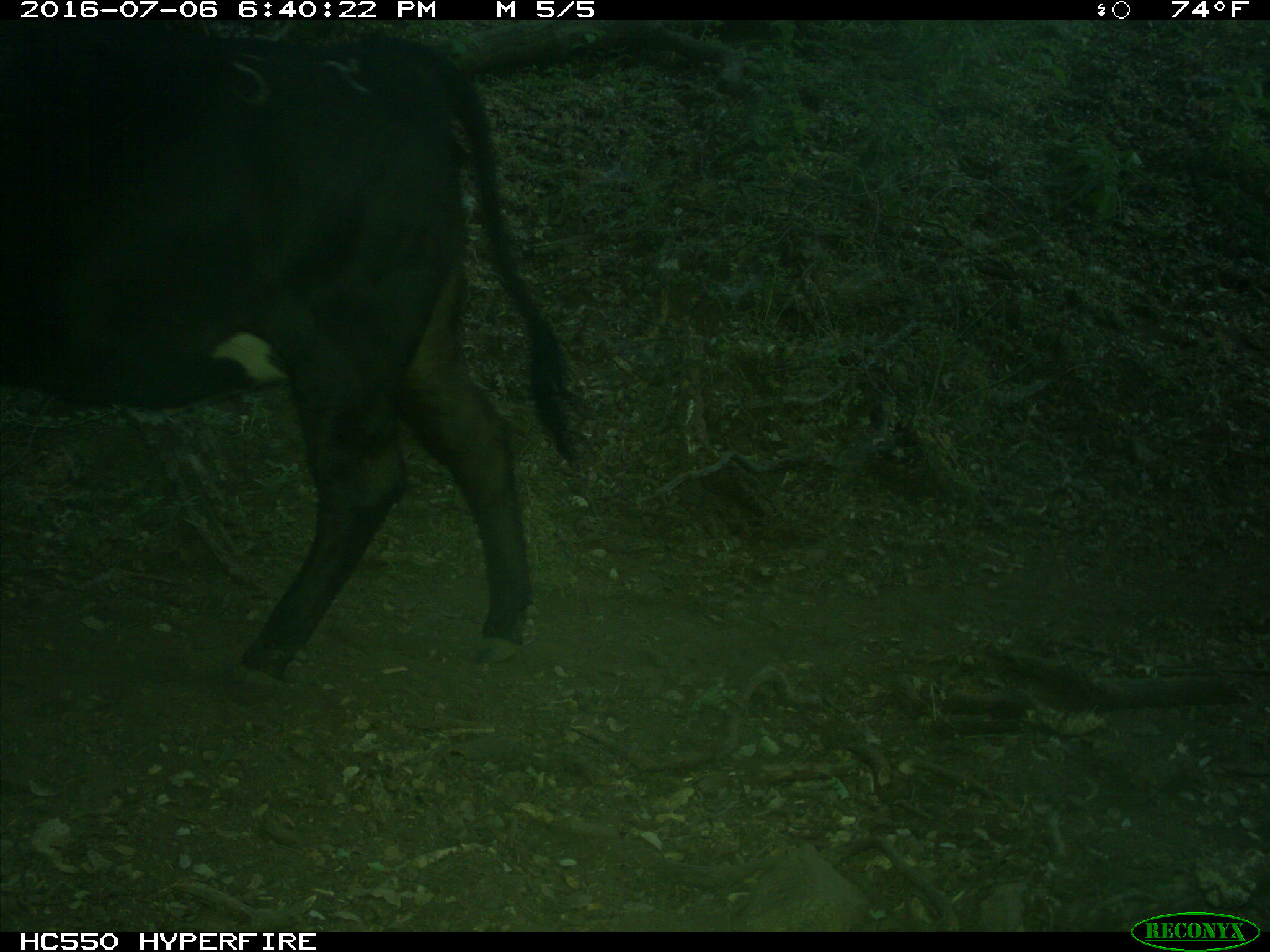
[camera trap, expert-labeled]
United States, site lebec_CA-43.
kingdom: Animalia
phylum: Chordata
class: Mammalia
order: Artiodactyla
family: Bovidae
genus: Bos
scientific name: Bos taurus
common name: domestic cow